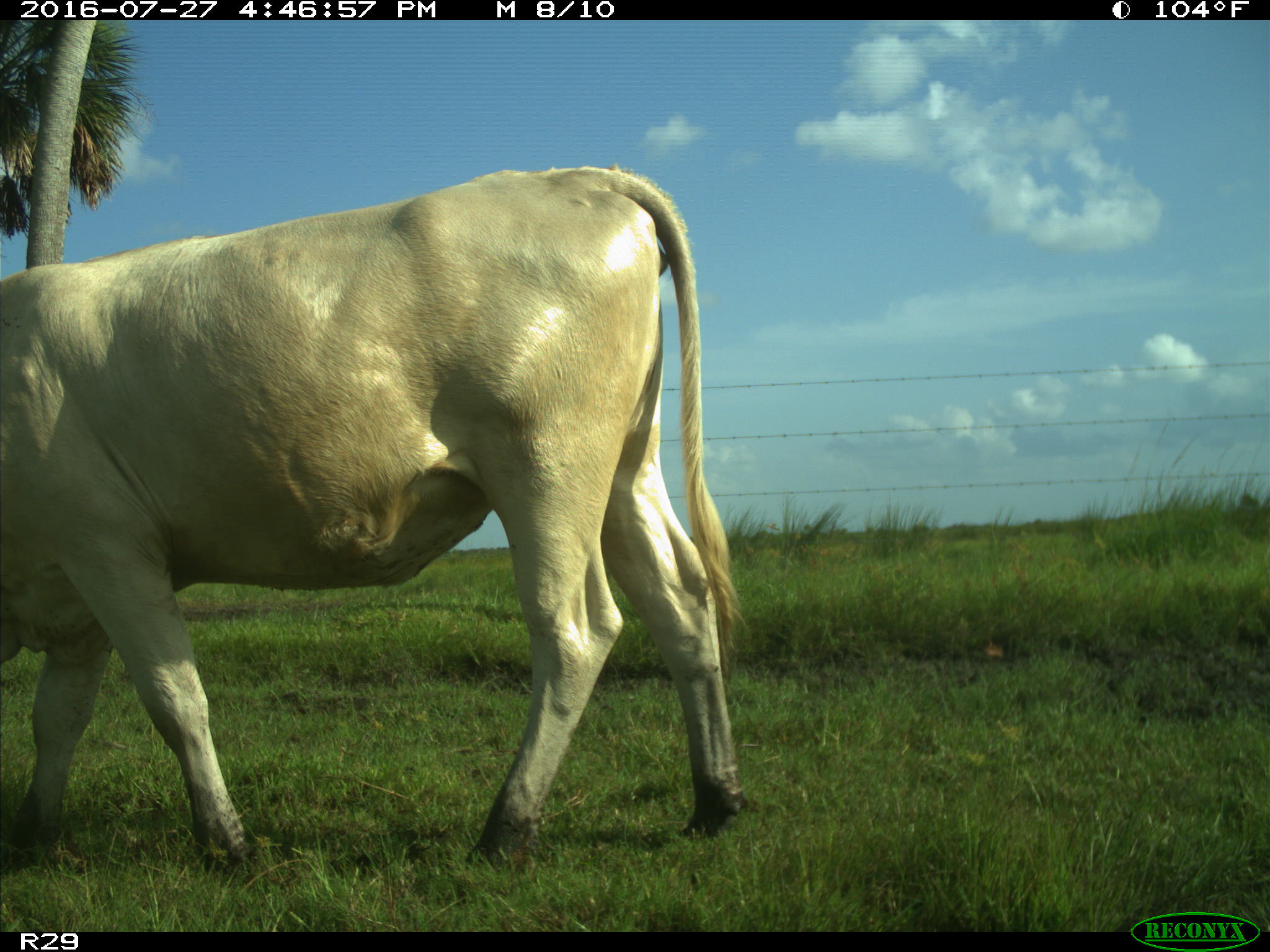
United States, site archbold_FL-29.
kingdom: Animalia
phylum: Chordata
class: Mammalia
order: Artiodactyla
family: Bovidae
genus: Bos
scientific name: Bos taurus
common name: domestic cow